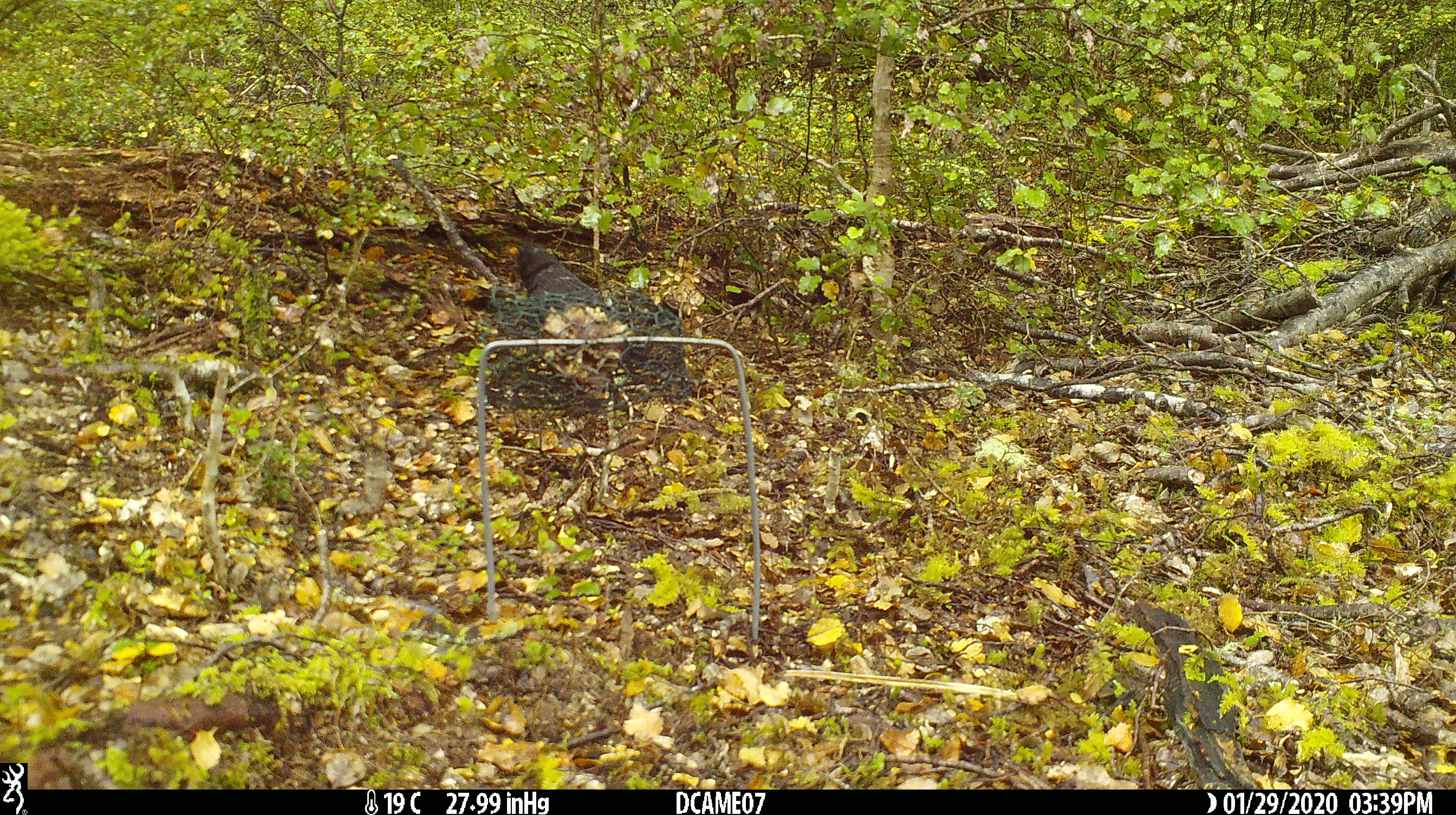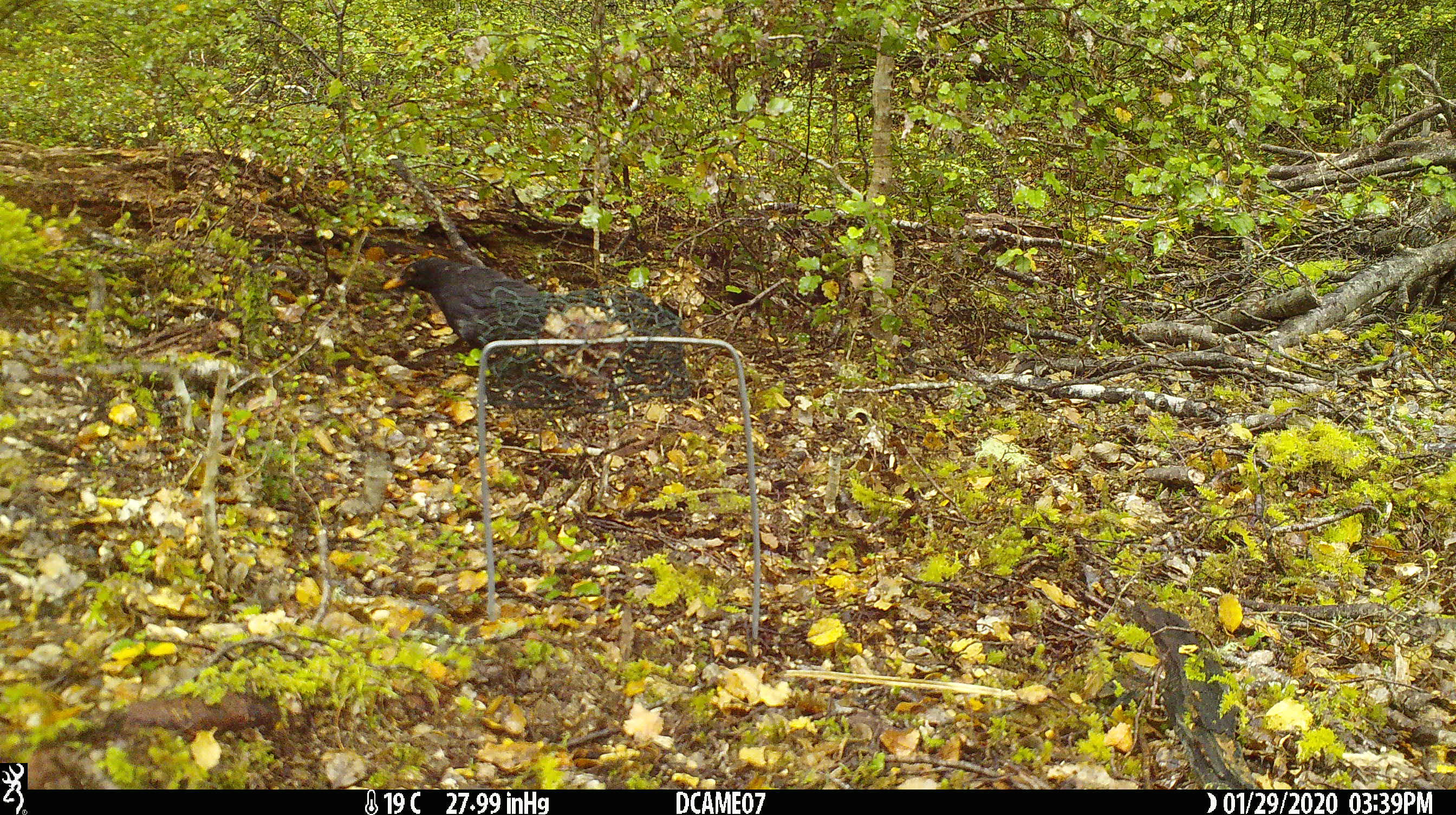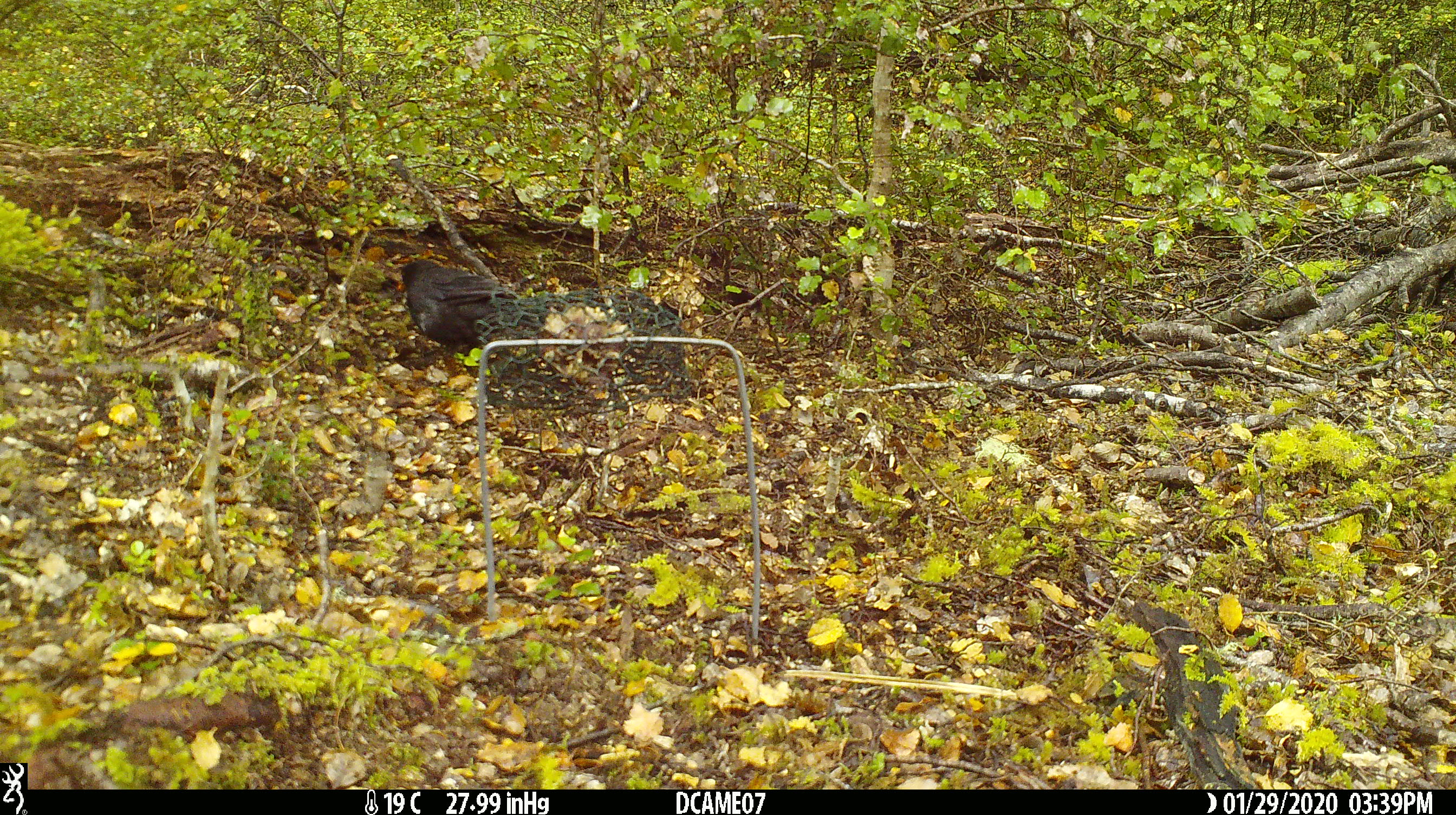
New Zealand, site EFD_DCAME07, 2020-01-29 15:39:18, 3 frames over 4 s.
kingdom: Animalia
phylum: Chordata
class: Aves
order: Passeriformes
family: Turdidae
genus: Turdus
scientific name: Turdus merula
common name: eurasian blackbird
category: blackbird